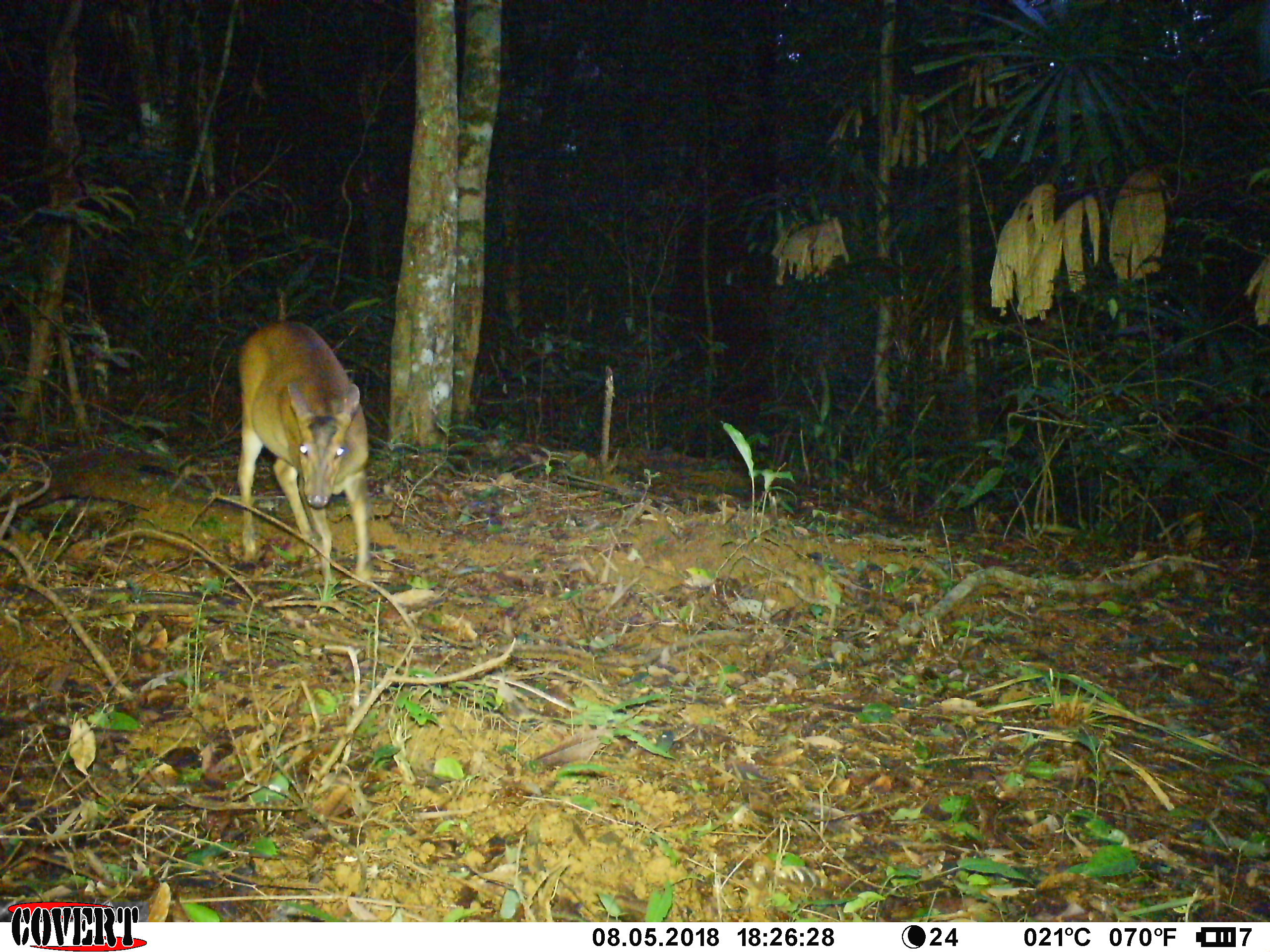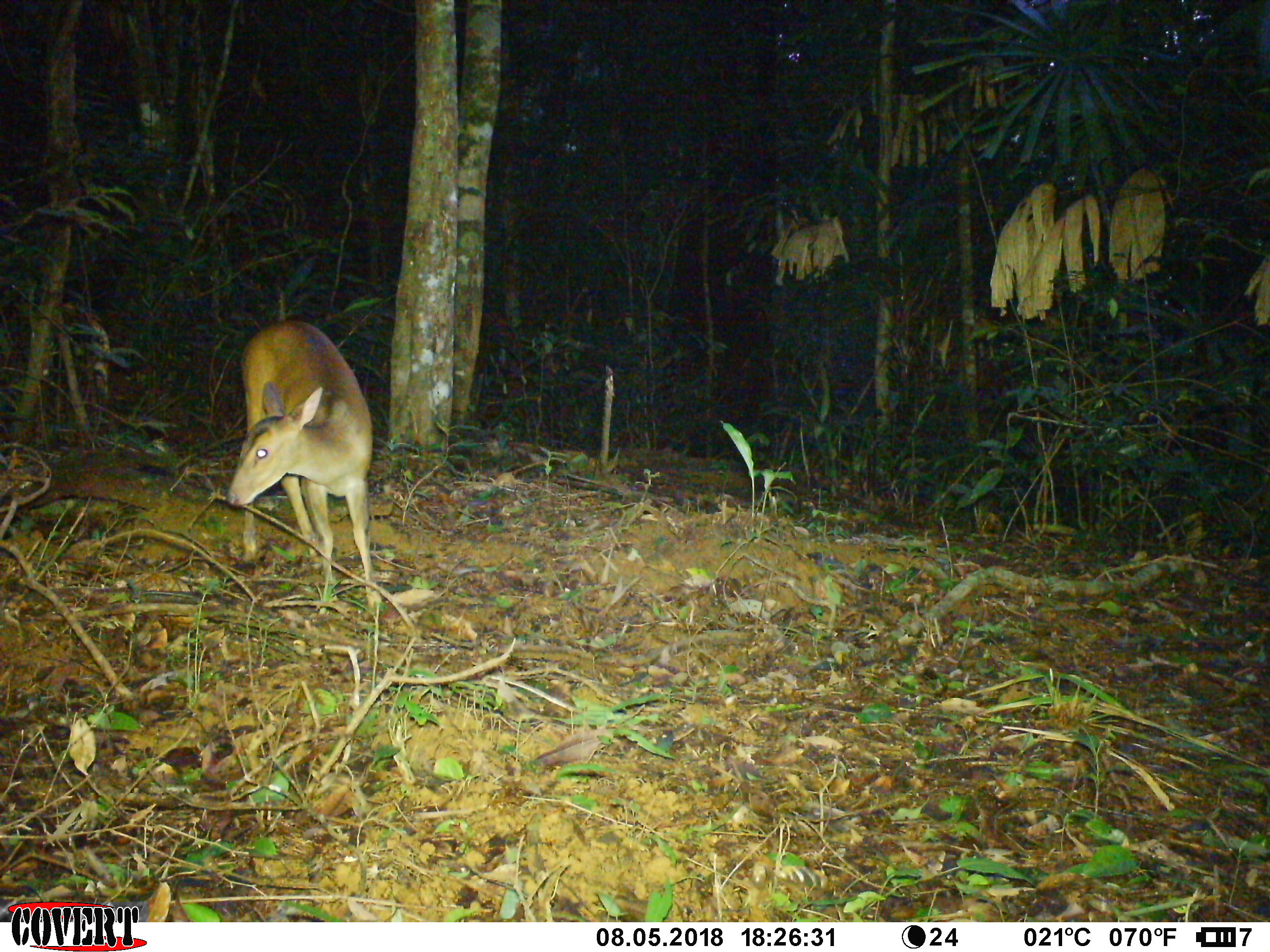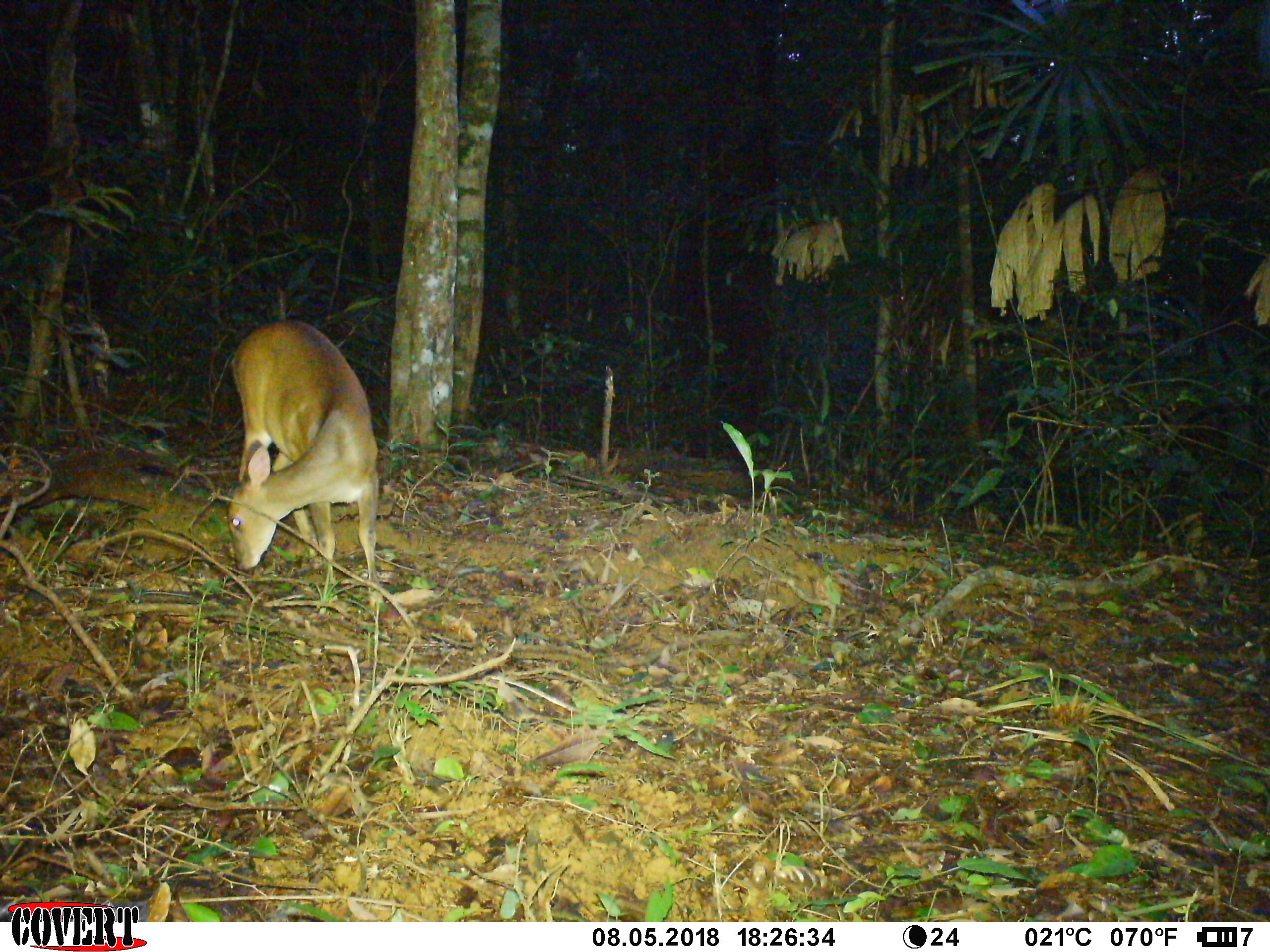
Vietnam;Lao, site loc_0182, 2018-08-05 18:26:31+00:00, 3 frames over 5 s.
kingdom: Animalia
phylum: Chordata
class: Mammalia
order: Artiodactyla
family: Cervidae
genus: Muntiacus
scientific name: Muntiacus vuquangensis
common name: large-antlered muntjac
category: large antlered muntjac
Large antlered muntjac (large-antlered muntjac) (Muntiacus vuquangensis). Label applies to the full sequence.